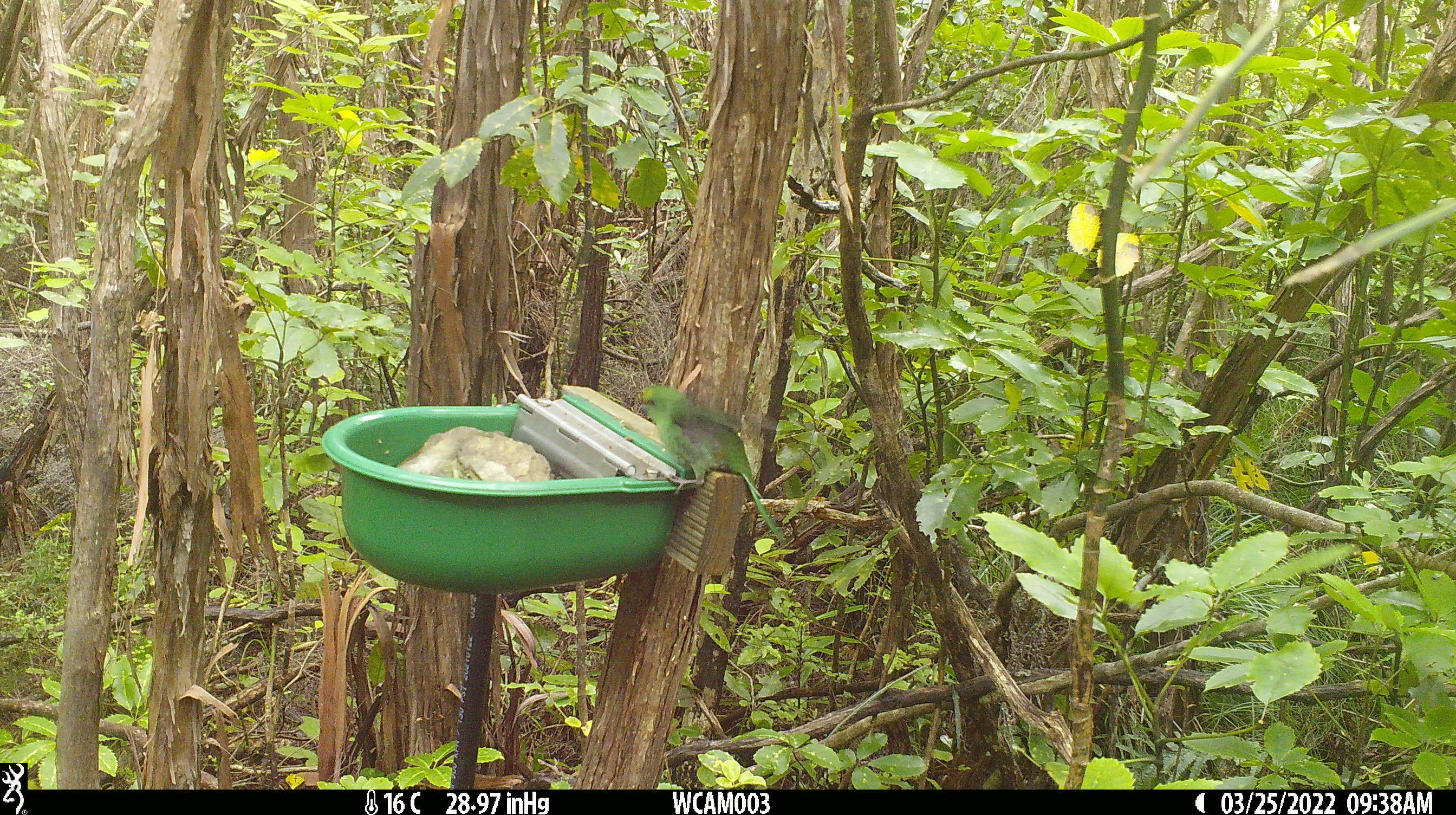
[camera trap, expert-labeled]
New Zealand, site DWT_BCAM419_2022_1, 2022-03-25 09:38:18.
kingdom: Animalia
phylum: Chordata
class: Aves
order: Psittaciformes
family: Psittaculidae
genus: Cyanoramphus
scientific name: Cyanoramphus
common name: parakeet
Parakeet (Cyanoramphus).